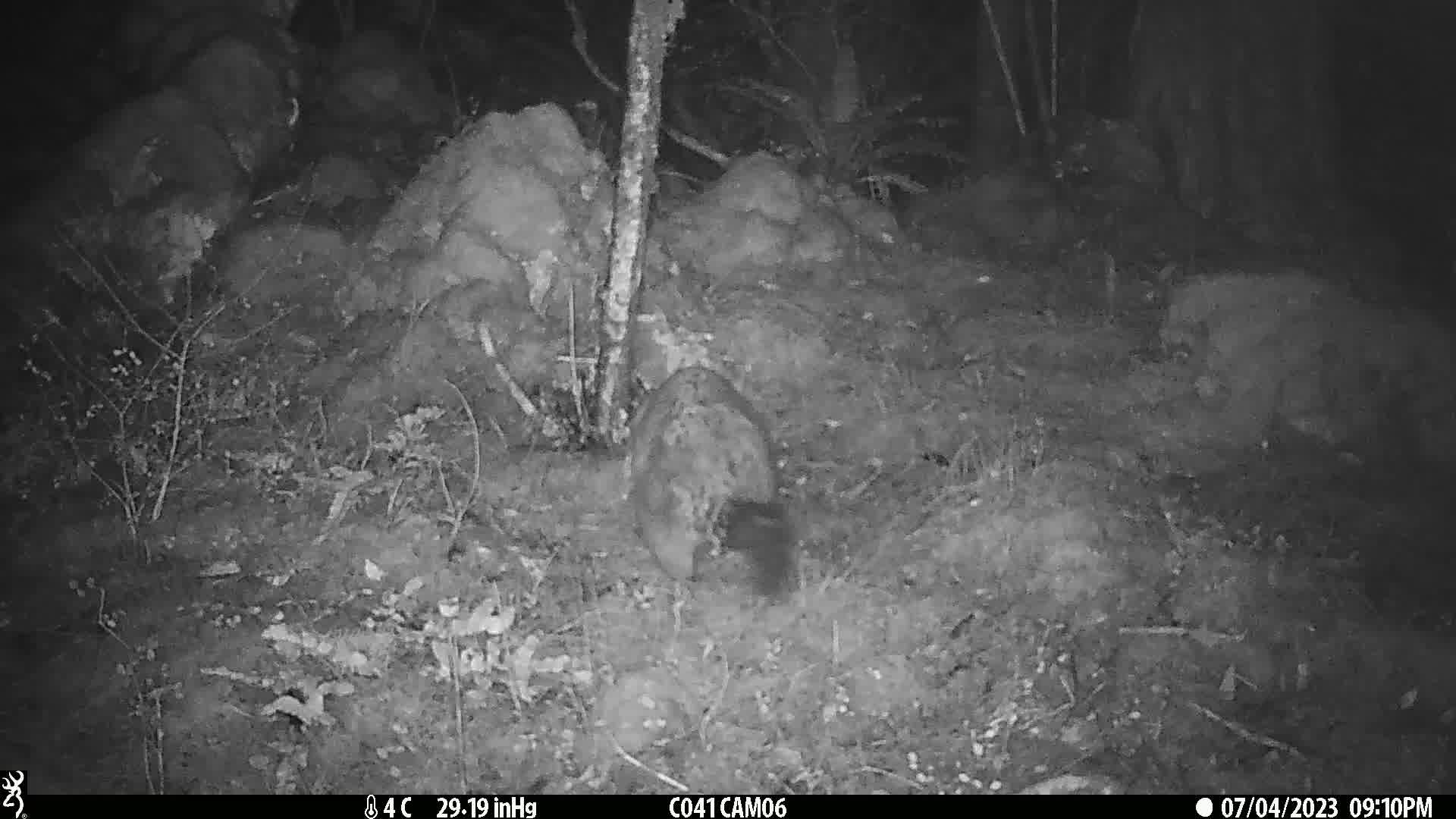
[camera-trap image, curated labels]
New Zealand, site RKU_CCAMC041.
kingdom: Animalia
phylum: Chordata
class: Mammalia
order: Diprotodontia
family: Phalangeridae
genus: Trichosurus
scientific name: Trichosurus vulpecula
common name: common brushtail possum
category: possum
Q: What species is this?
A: Possum (common brushtail possum) (Trichosurus vulpecula).